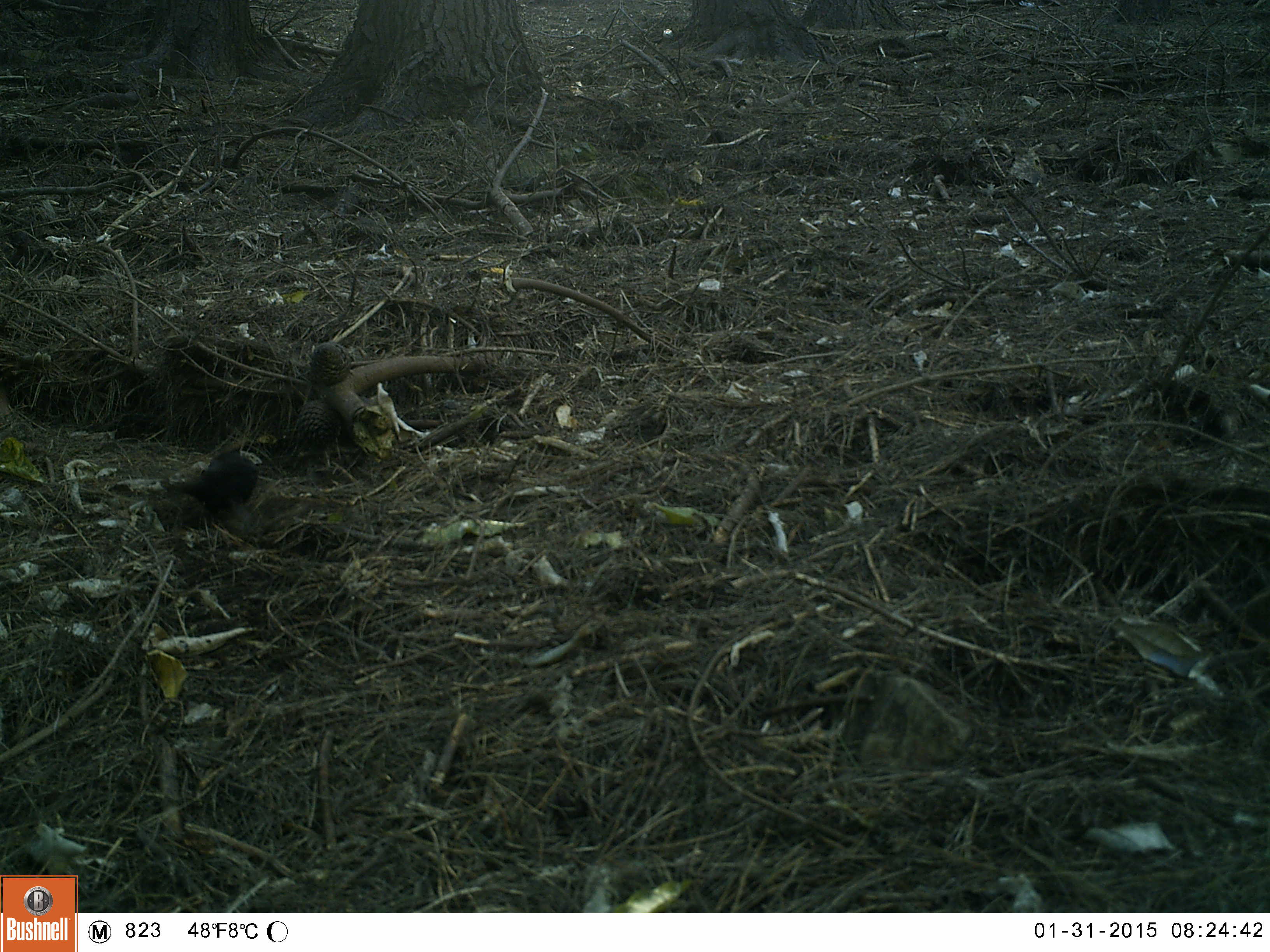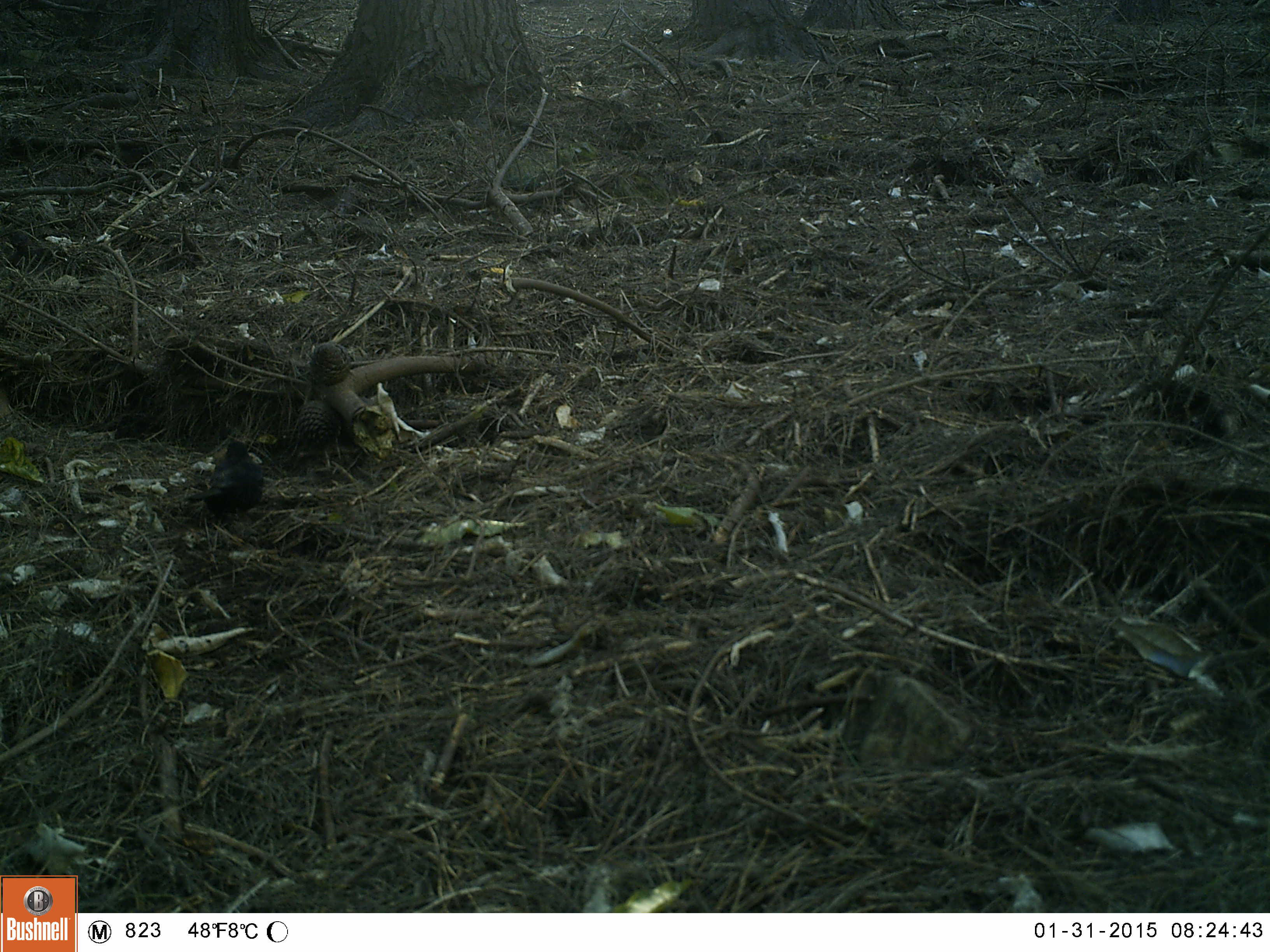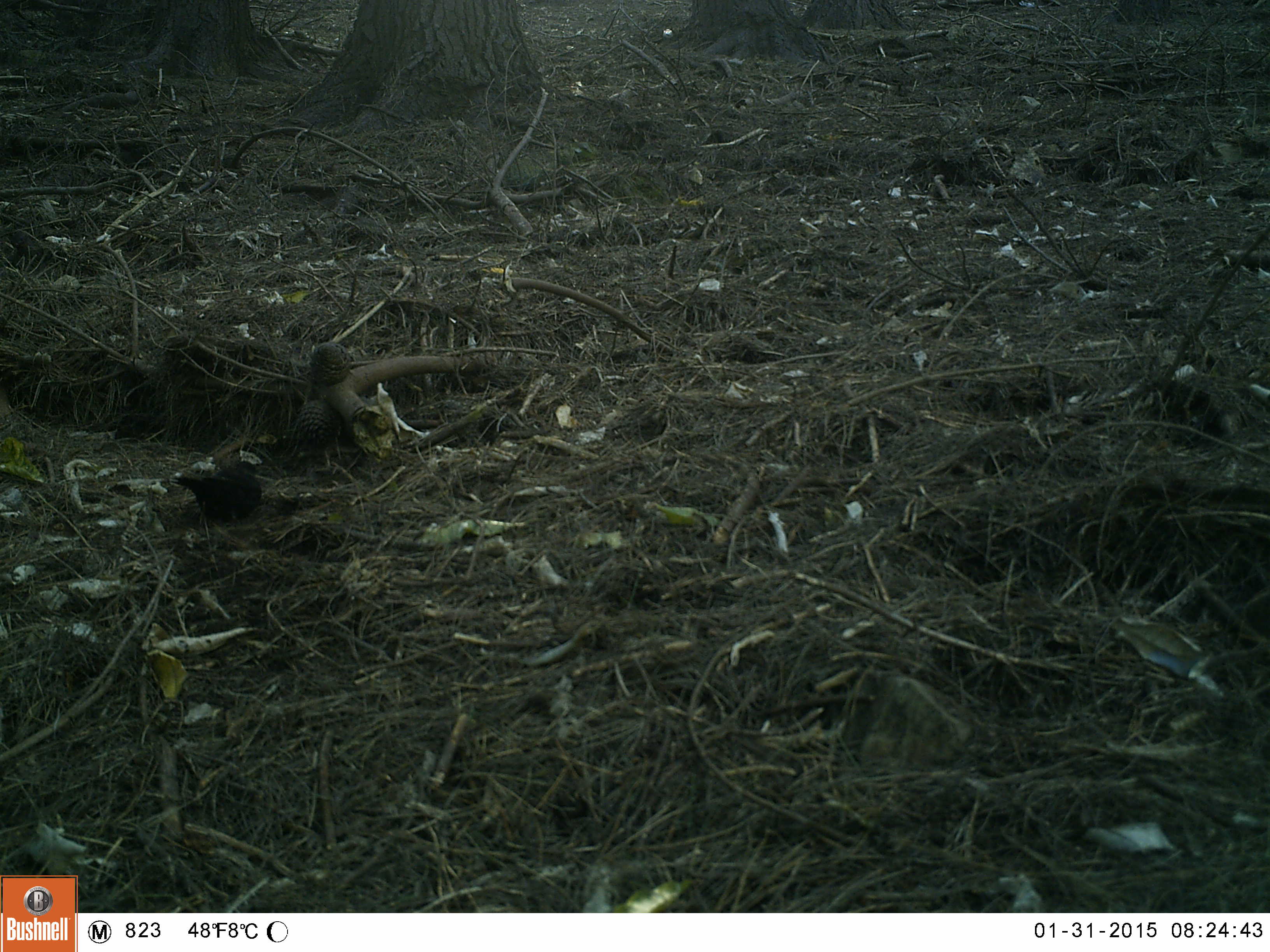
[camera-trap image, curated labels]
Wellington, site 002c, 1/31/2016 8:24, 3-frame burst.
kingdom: Animalia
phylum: Chordata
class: Aves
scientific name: Aves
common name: bird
Bird (Aves).